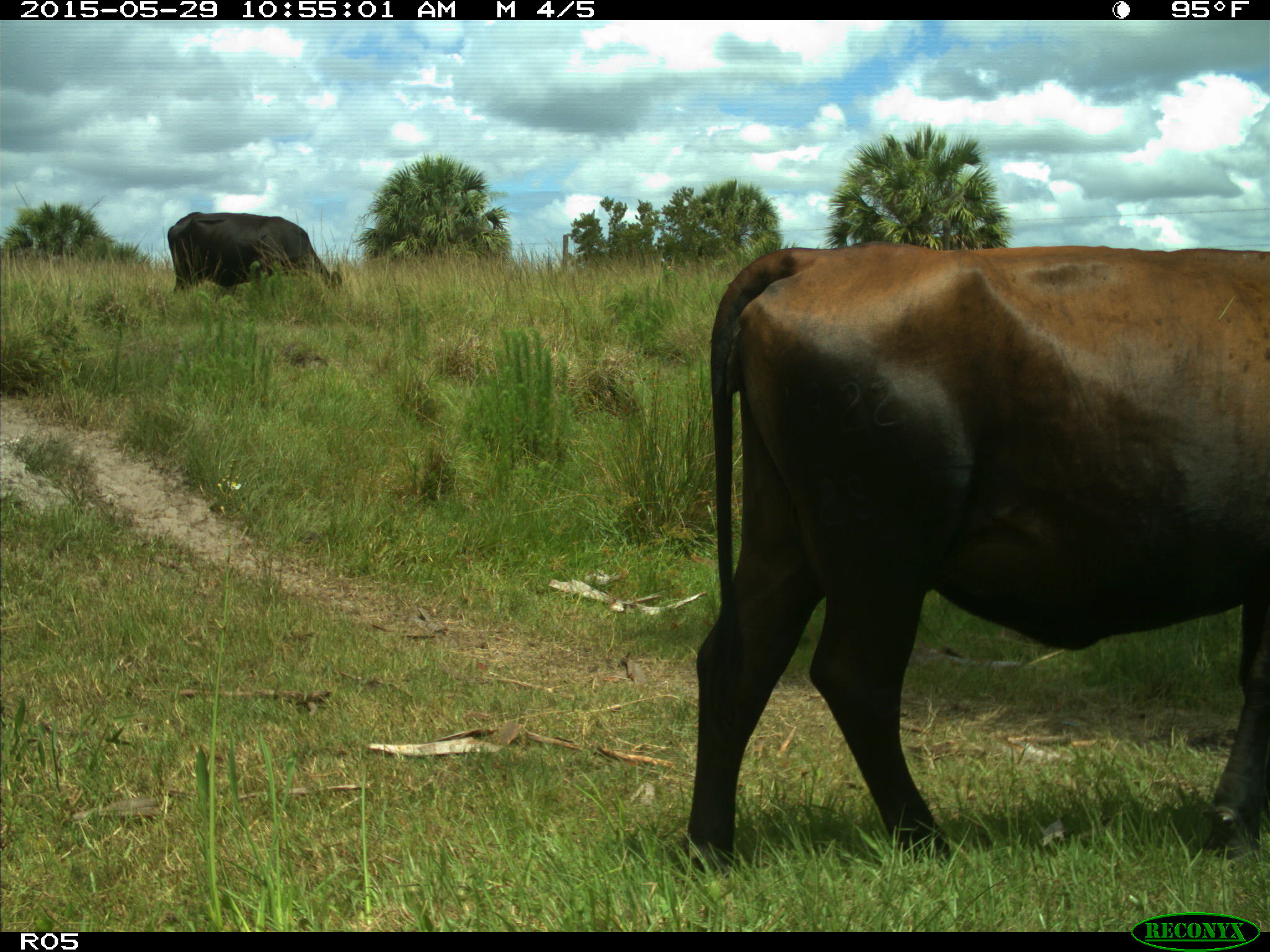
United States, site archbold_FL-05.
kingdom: Animalia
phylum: Chordata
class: Mammalia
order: Artiodactyla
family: Bovidae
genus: Bos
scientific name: Bos taurus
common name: domestic cow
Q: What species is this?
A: Bos taurus (domestic cow).